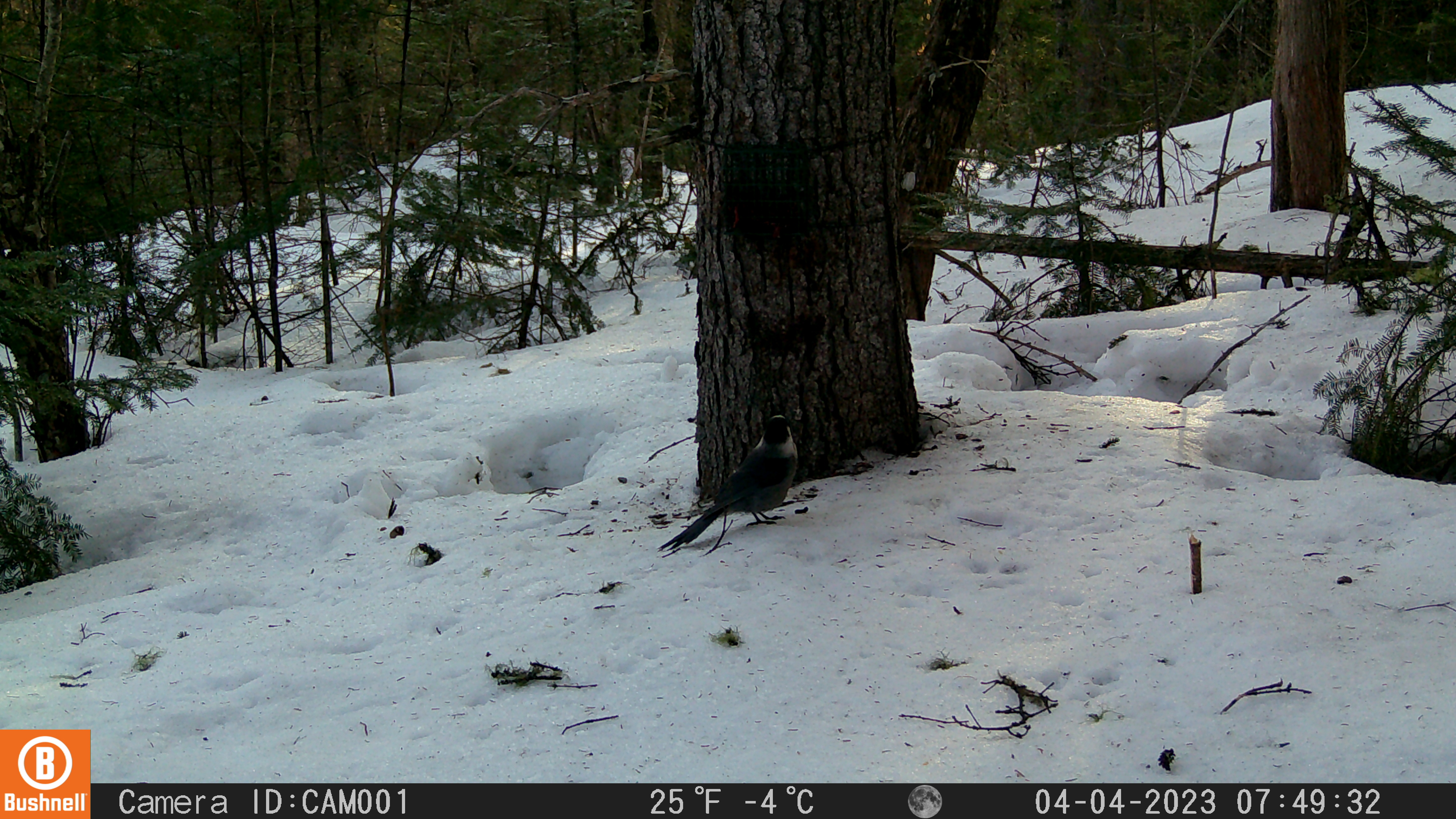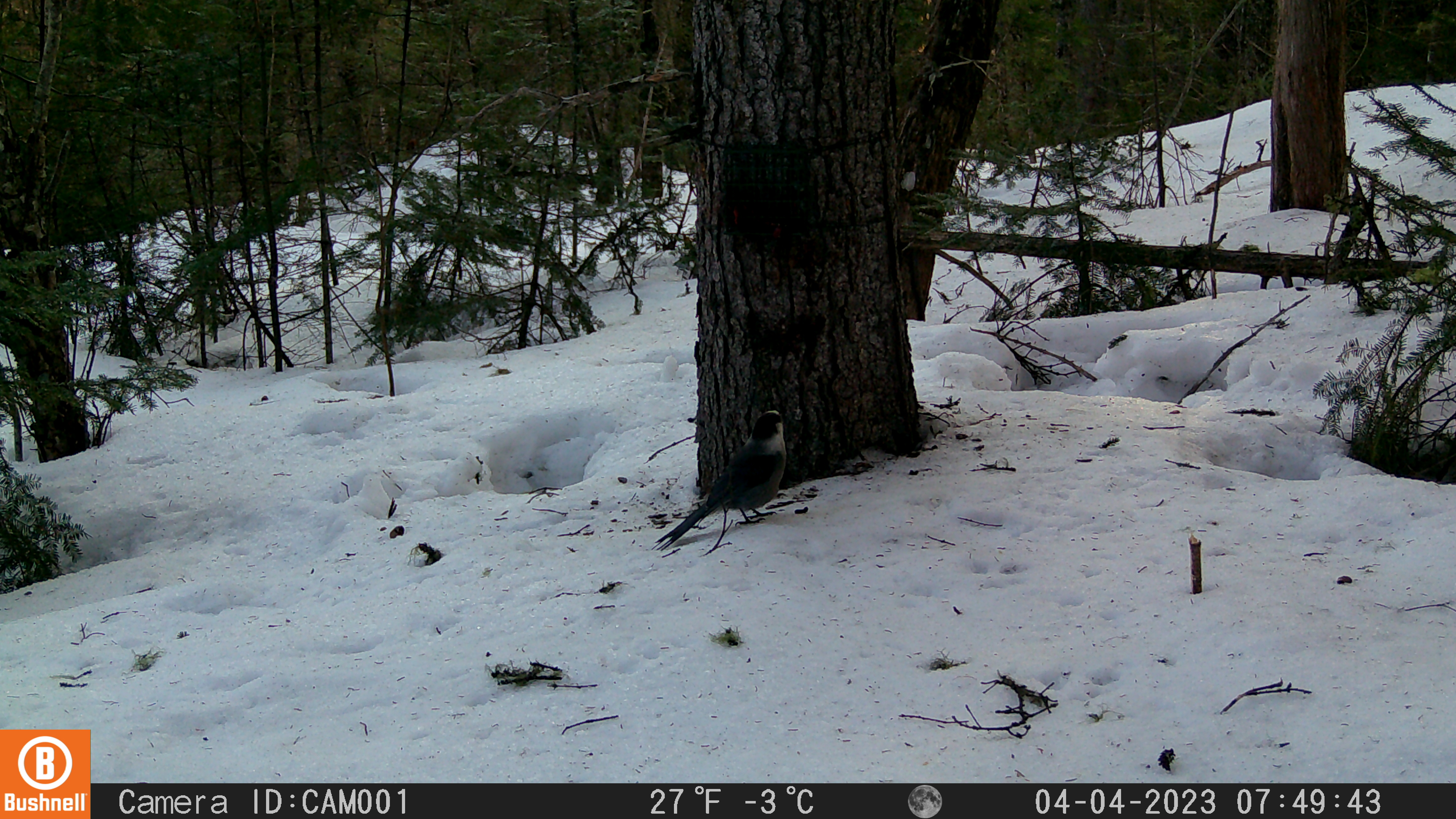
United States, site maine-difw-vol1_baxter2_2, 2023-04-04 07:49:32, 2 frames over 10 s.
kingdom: Animalia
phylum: Chordata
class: Aves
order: Passeriformes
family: Corvidae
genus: Perisoreus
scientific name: Perisoreus canadensis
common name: canada jay